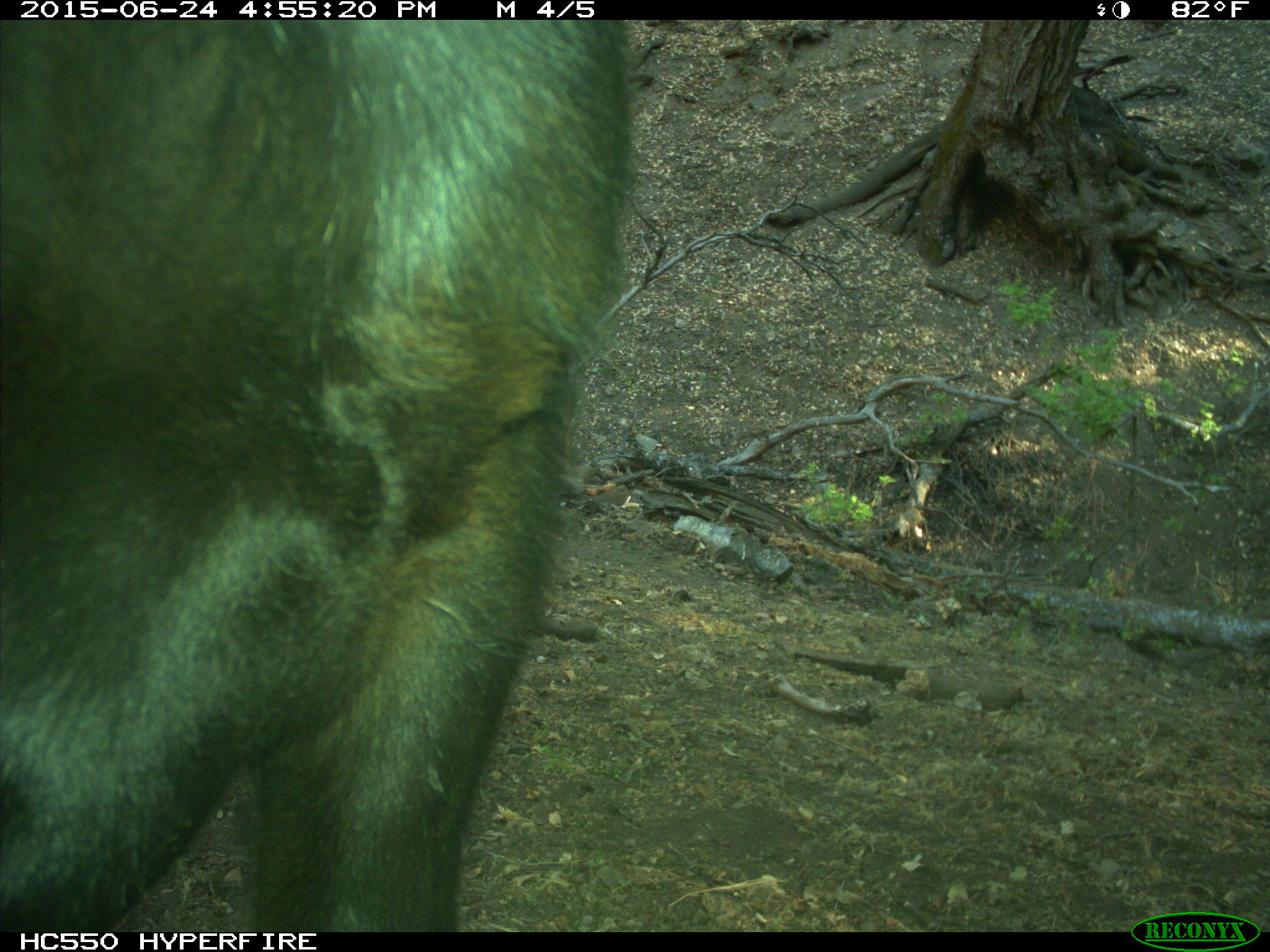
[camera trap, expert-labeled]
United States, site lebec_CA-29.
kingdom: Animalia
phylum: Chordata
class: Mammalia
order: Artiodactyla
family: Bovidae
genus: Bos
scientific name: Bos taurus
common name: domestic cow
Bos taurus (domestic cow).